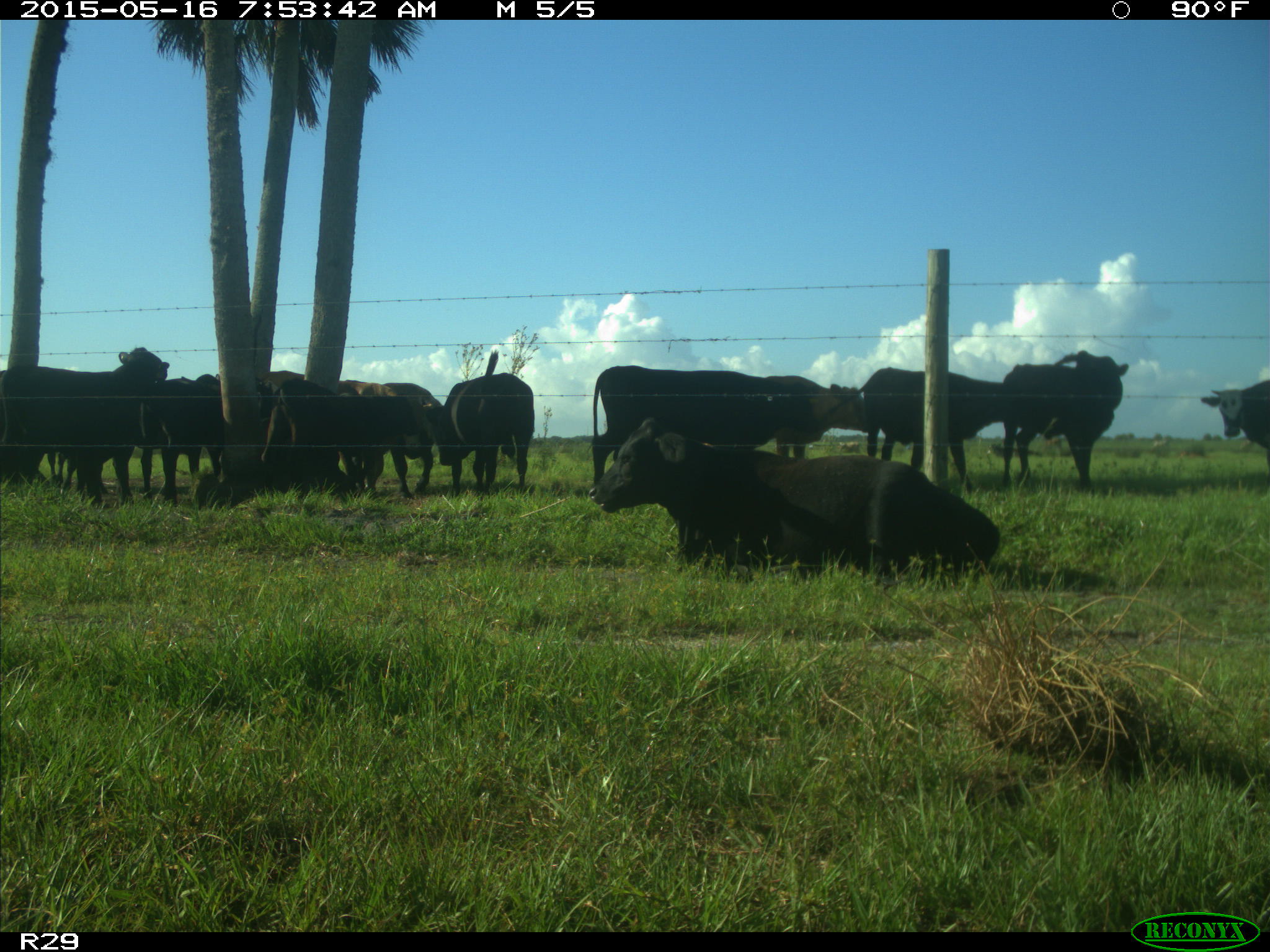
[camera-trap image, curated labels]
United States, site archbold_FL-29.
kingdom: Animalia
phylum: Chordata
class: Mammalia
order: Artiodactyla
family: Bovidae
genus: Bos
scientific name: Bos taurus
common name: domestic cow